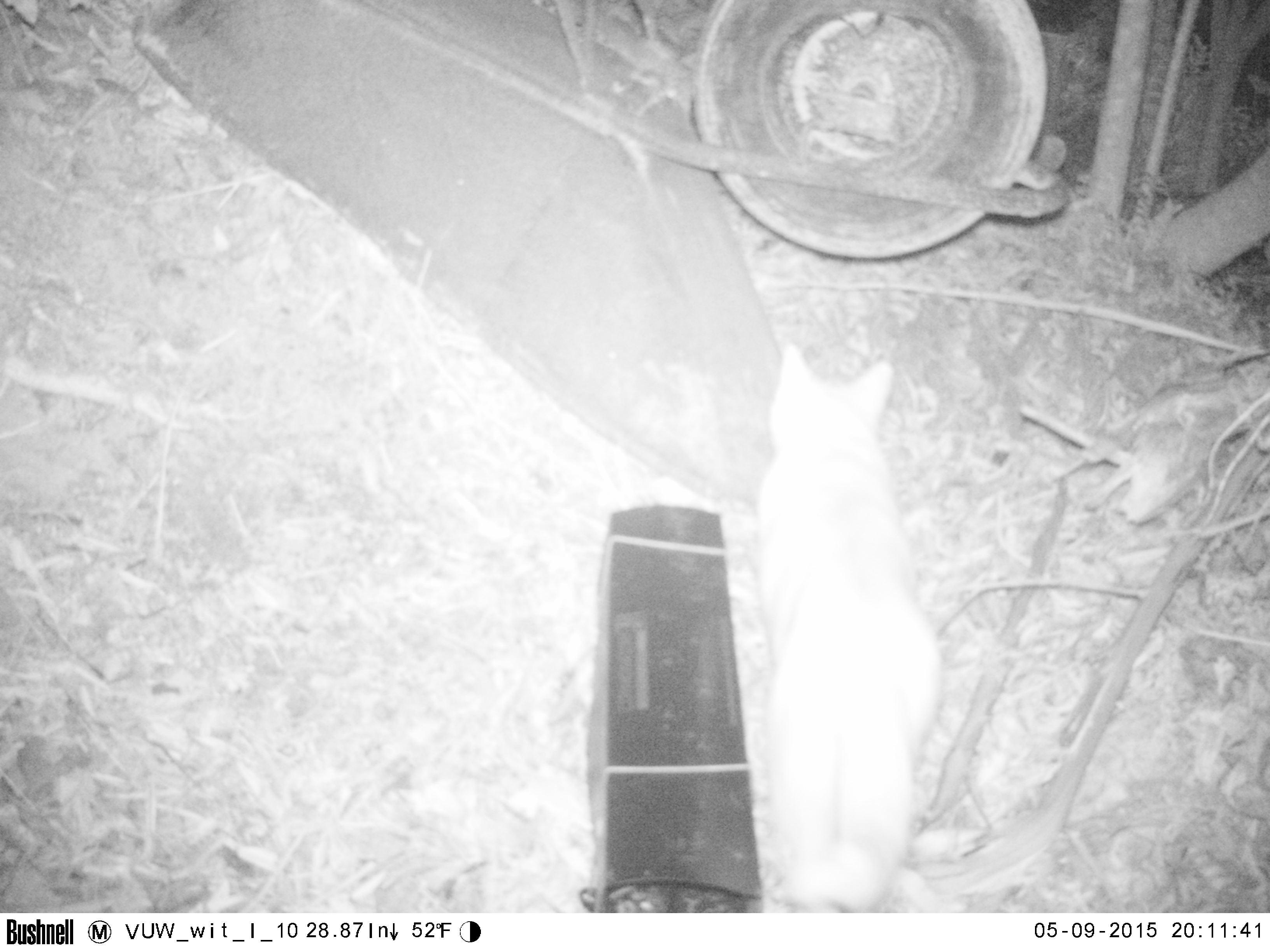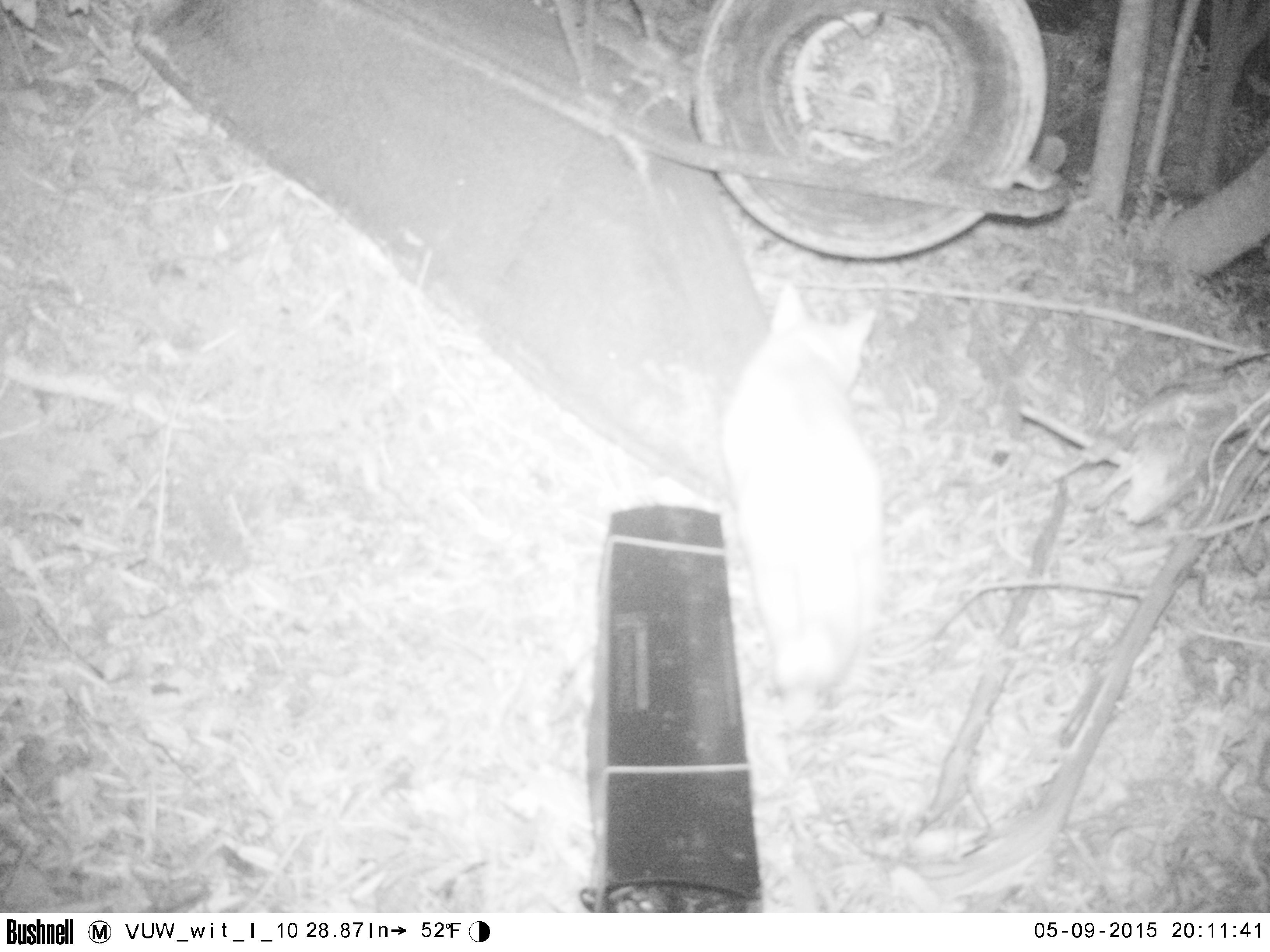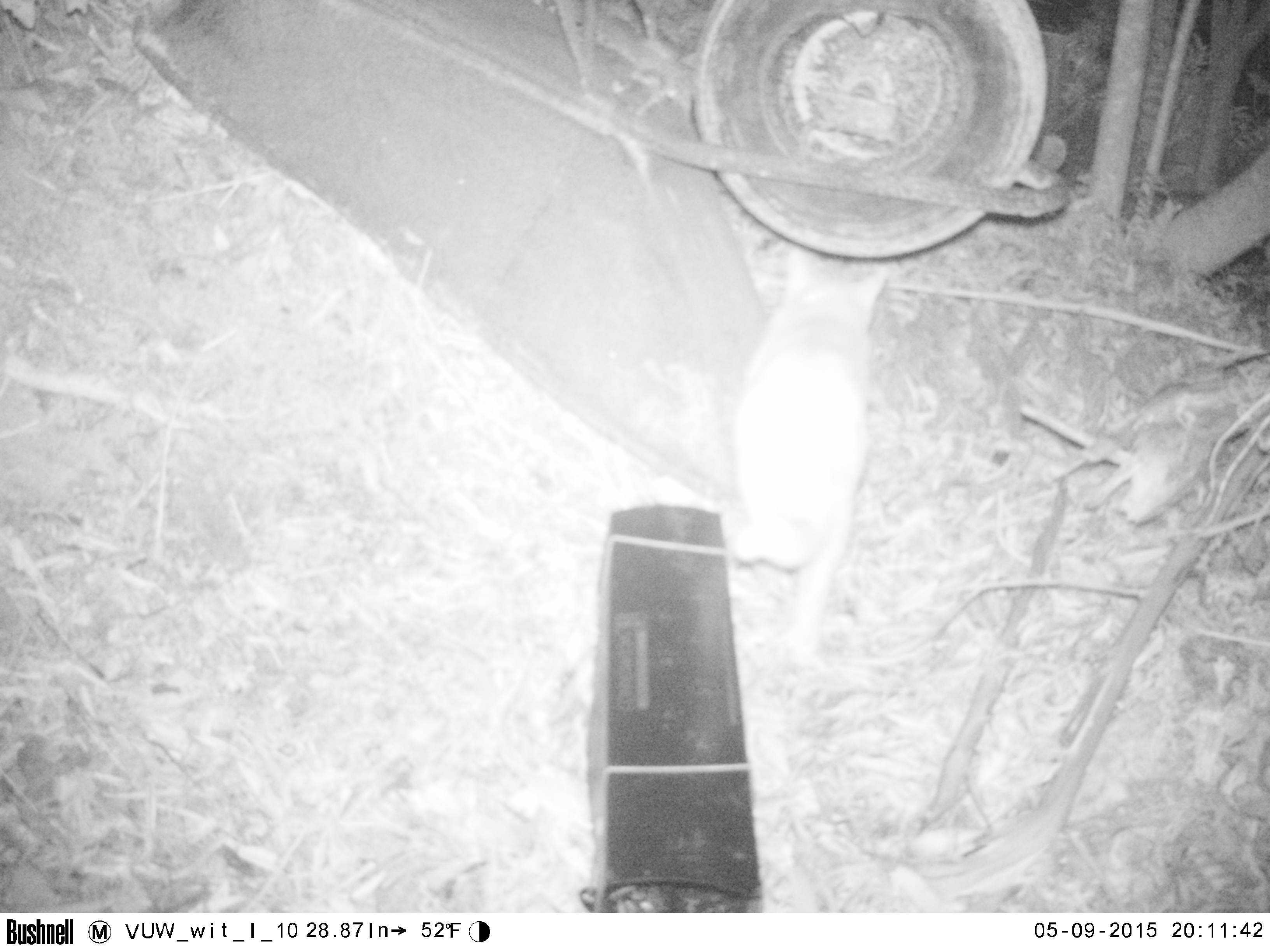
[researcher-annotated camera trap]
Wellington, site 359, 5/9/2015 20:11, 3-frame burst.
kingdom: Animalia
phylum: Chordata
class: Mammalia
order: Carnivora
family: Felidae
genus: Felis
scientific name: Felis catus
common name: cat